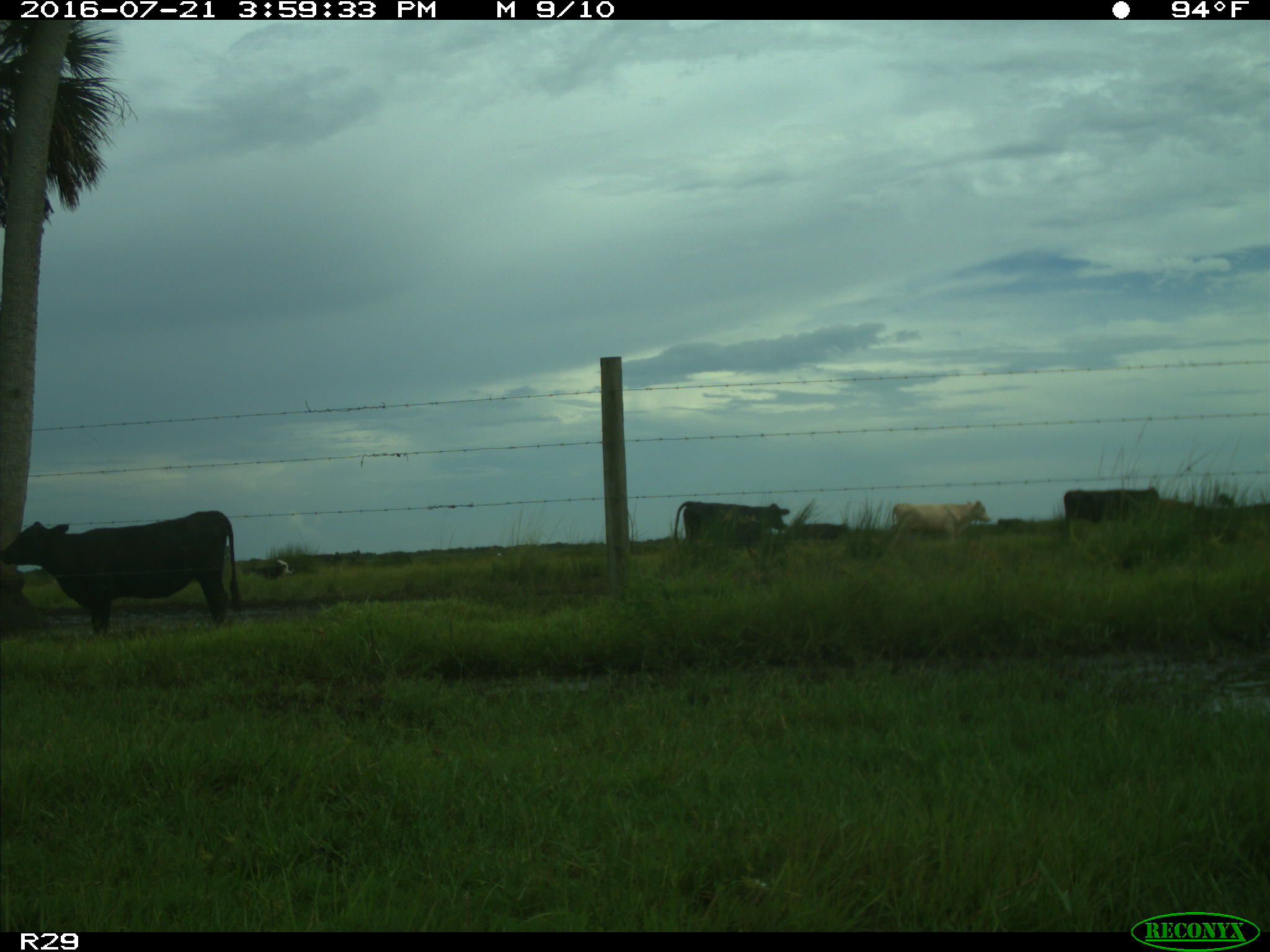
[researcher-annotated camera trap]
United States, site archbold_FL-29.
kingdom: Animalia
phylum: Chordata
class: Mammalia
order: Artiodactyla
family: Bovidae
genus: Bos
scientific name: Bos taurus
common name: domestic cow